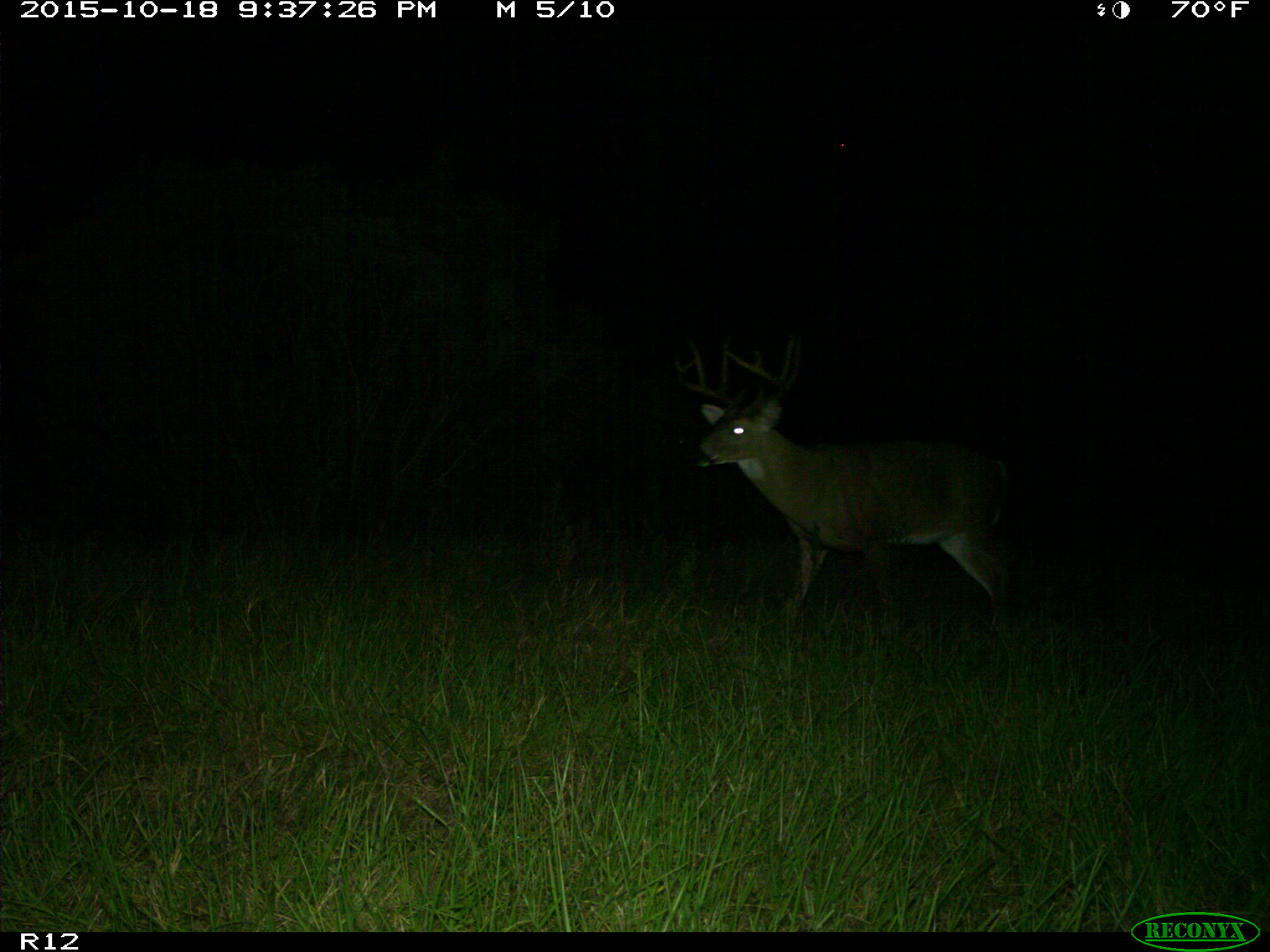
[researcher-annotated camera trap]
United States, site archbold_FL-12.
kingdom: Animalia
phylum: Chordata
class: Mammalia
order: Artiodactyla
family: Cervidae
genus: Odocoileus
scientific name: Odocoileus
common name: deer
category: unidentified deer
Unidentified deer (deer) (Odocoileus).